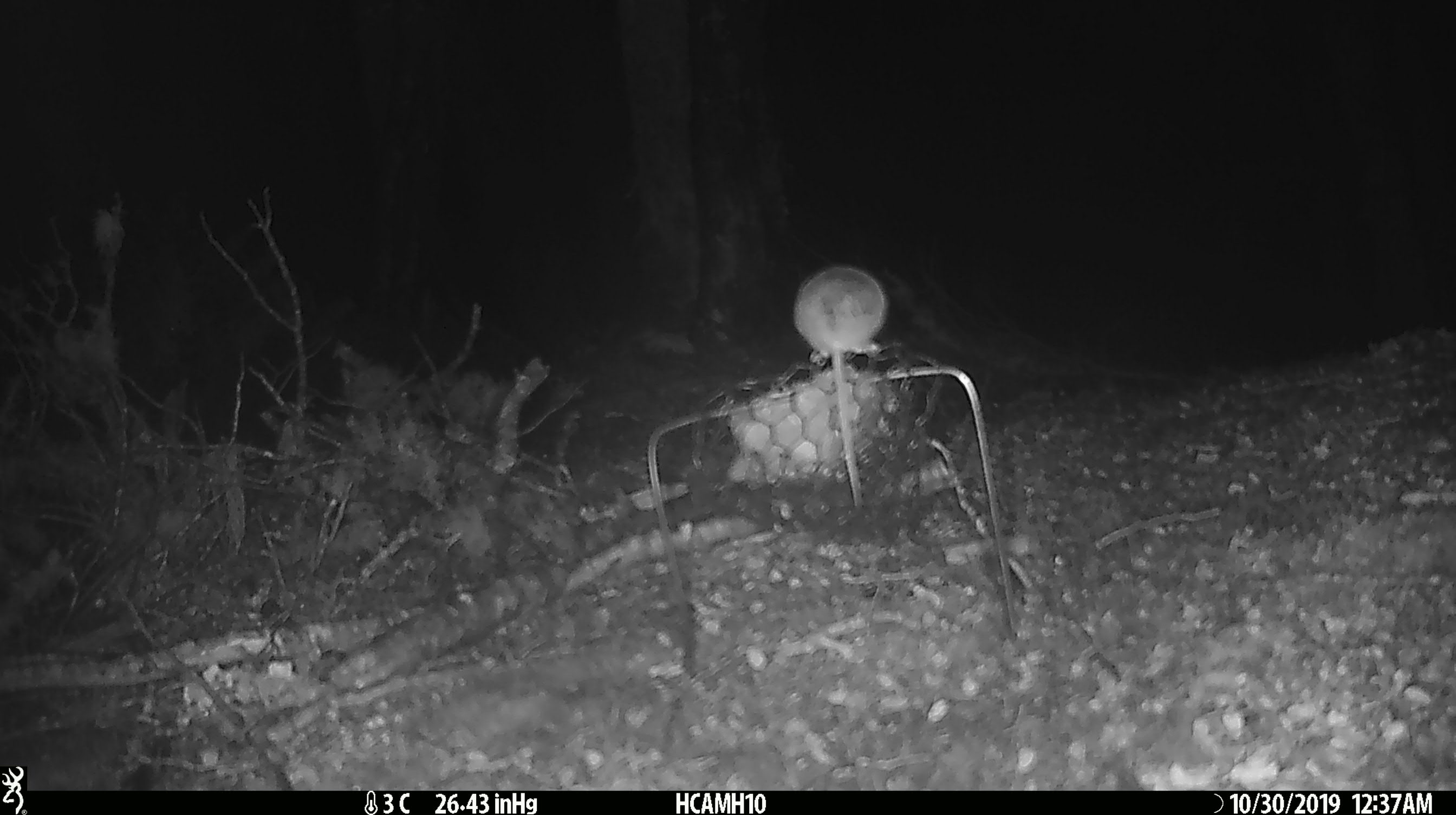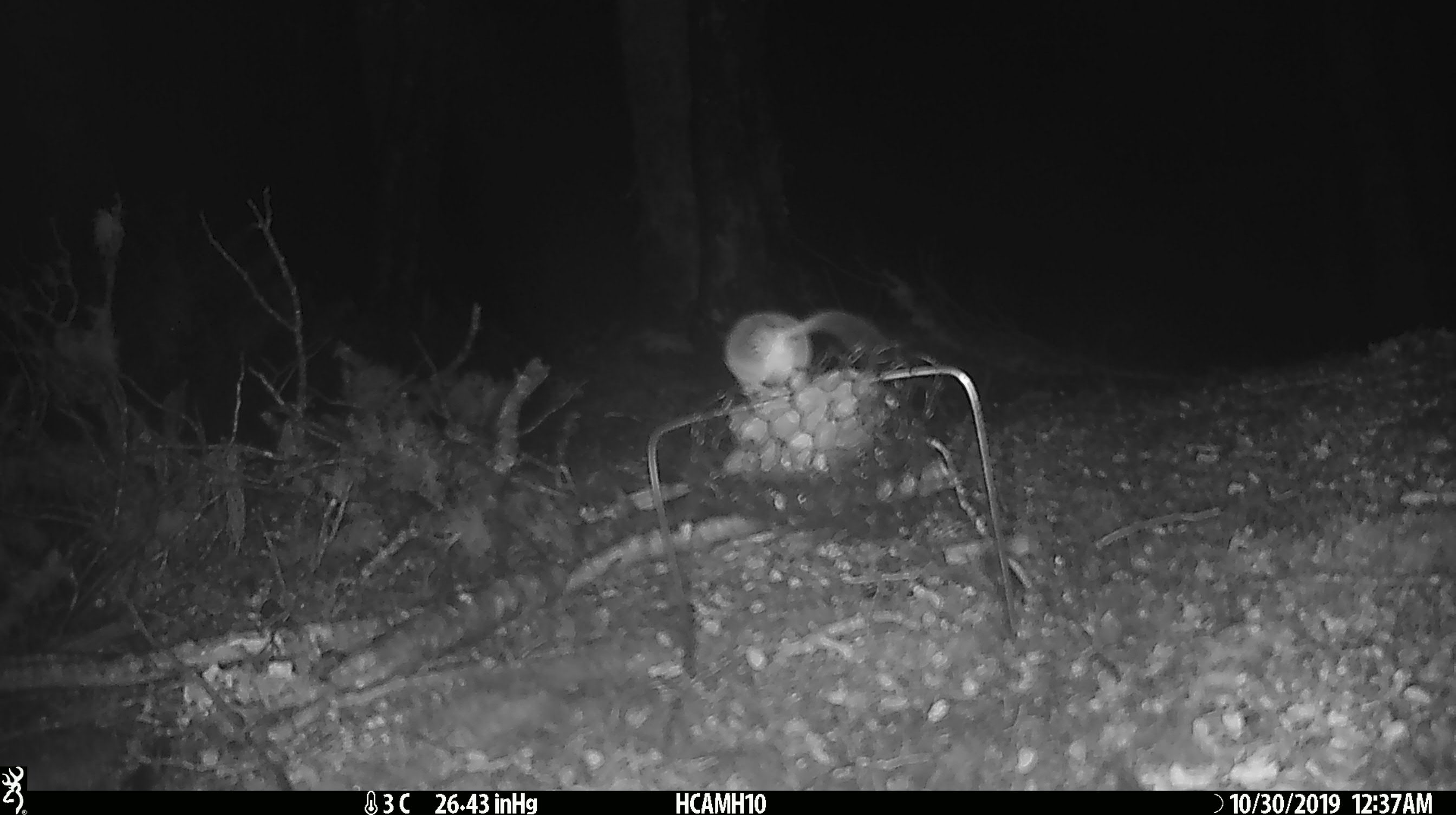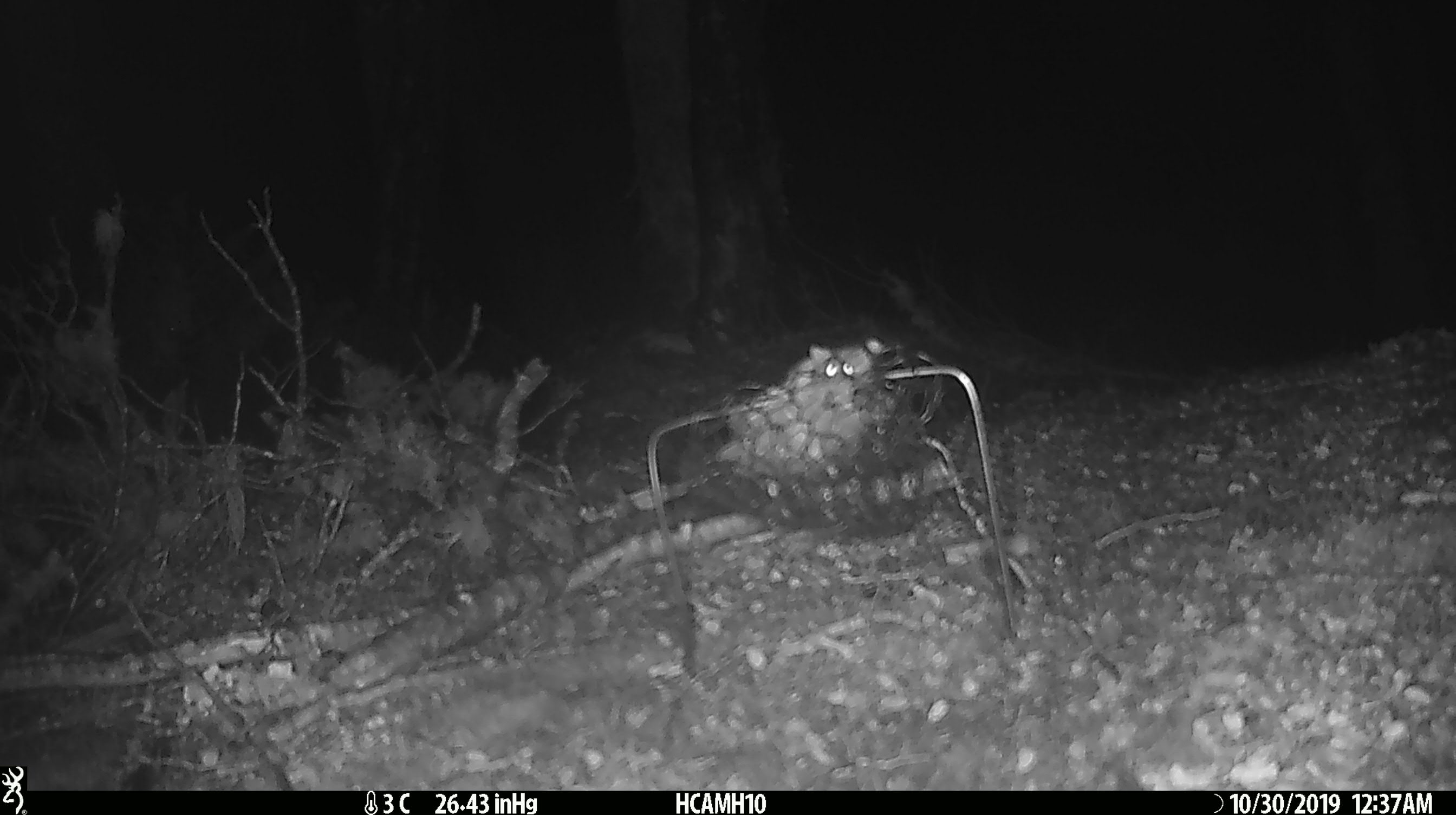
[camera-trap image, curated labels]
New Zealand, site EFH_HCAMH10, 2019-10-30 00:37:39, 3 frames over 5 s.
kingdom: Animalia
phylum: Chordata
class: Mammalia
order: Rodentia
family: Muridae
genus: Mus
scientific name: Mus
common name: mouse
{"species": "mouse (Mus)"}